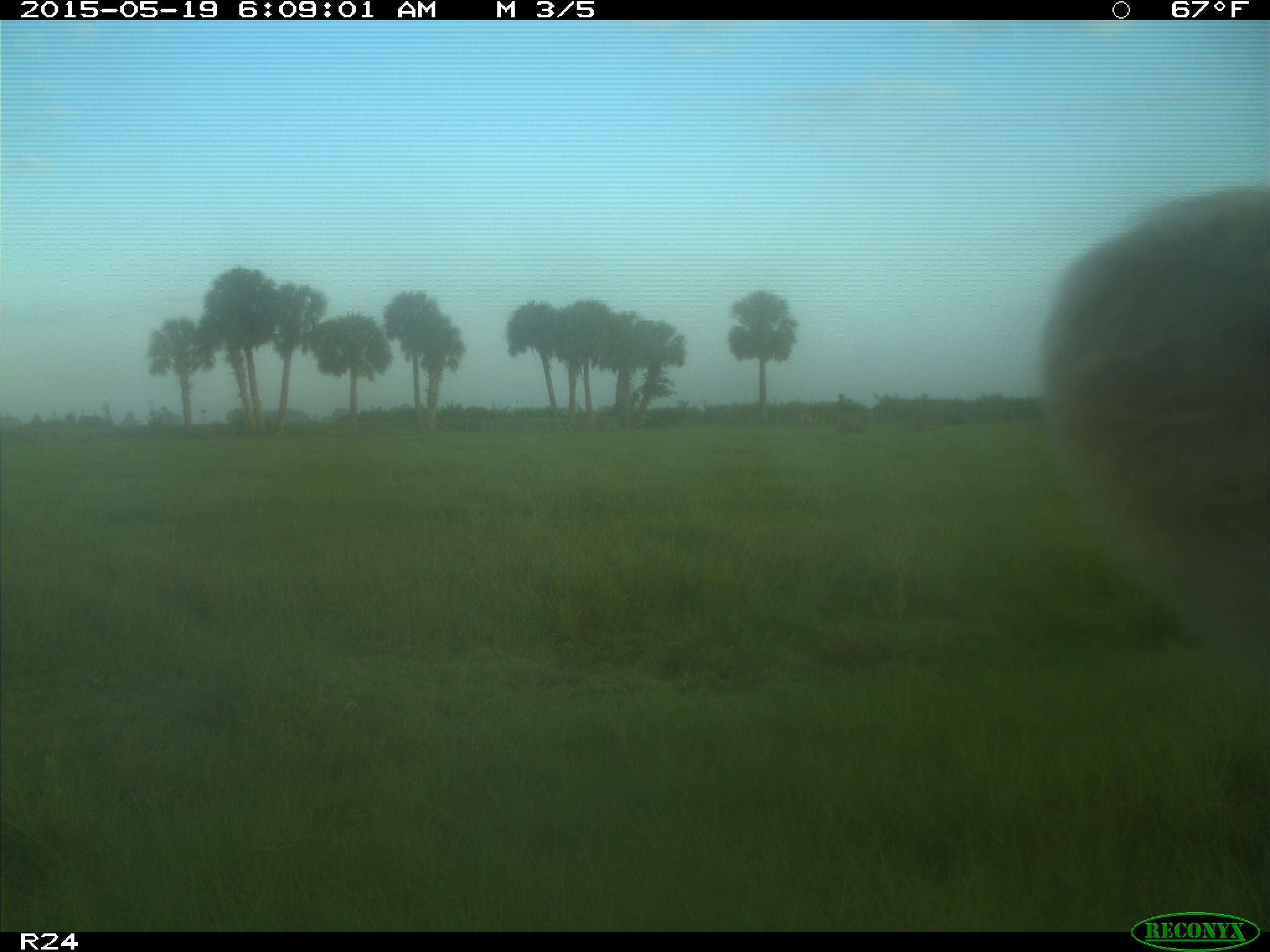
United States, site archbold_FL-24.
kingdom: Animalia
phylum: Chordata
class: Mammalia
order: Artiodactyla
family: Bovidae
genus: Bos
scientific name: Bos taurus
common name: domestic cow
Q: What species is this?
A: Bos taurus (domestic cow).